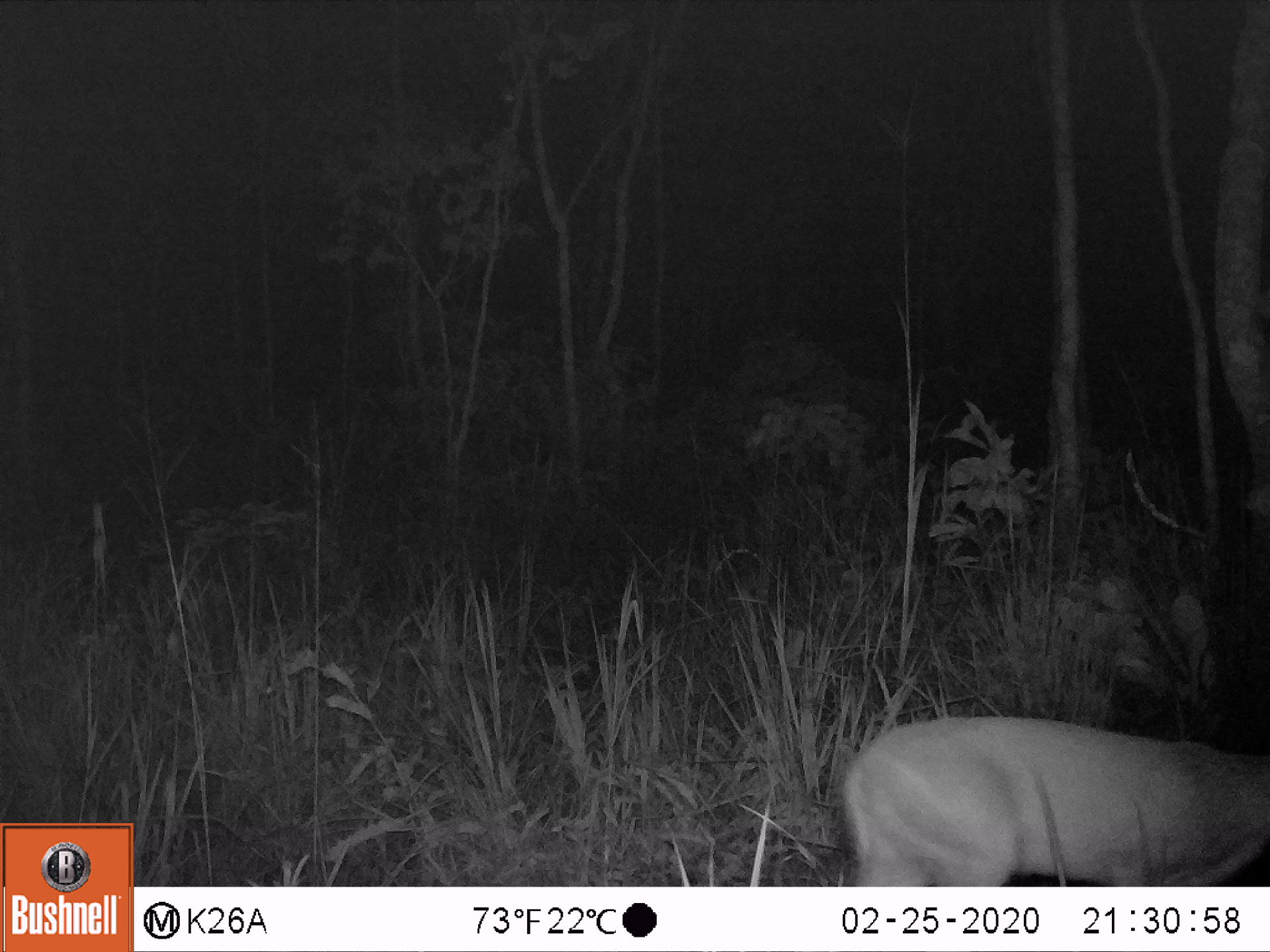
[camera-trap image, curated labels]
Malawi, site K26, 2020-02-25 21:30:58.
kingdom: Animalia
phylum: Chordata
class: Mammalia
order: Artiodactyla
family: Bovidae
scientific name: Antilopinae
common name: small antelope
Small antelope (Antilopinae), count 1.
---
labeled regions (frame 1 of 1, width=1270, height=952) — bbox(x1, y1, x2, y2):
small antelope: bbox(846, 717, 1264, 880)